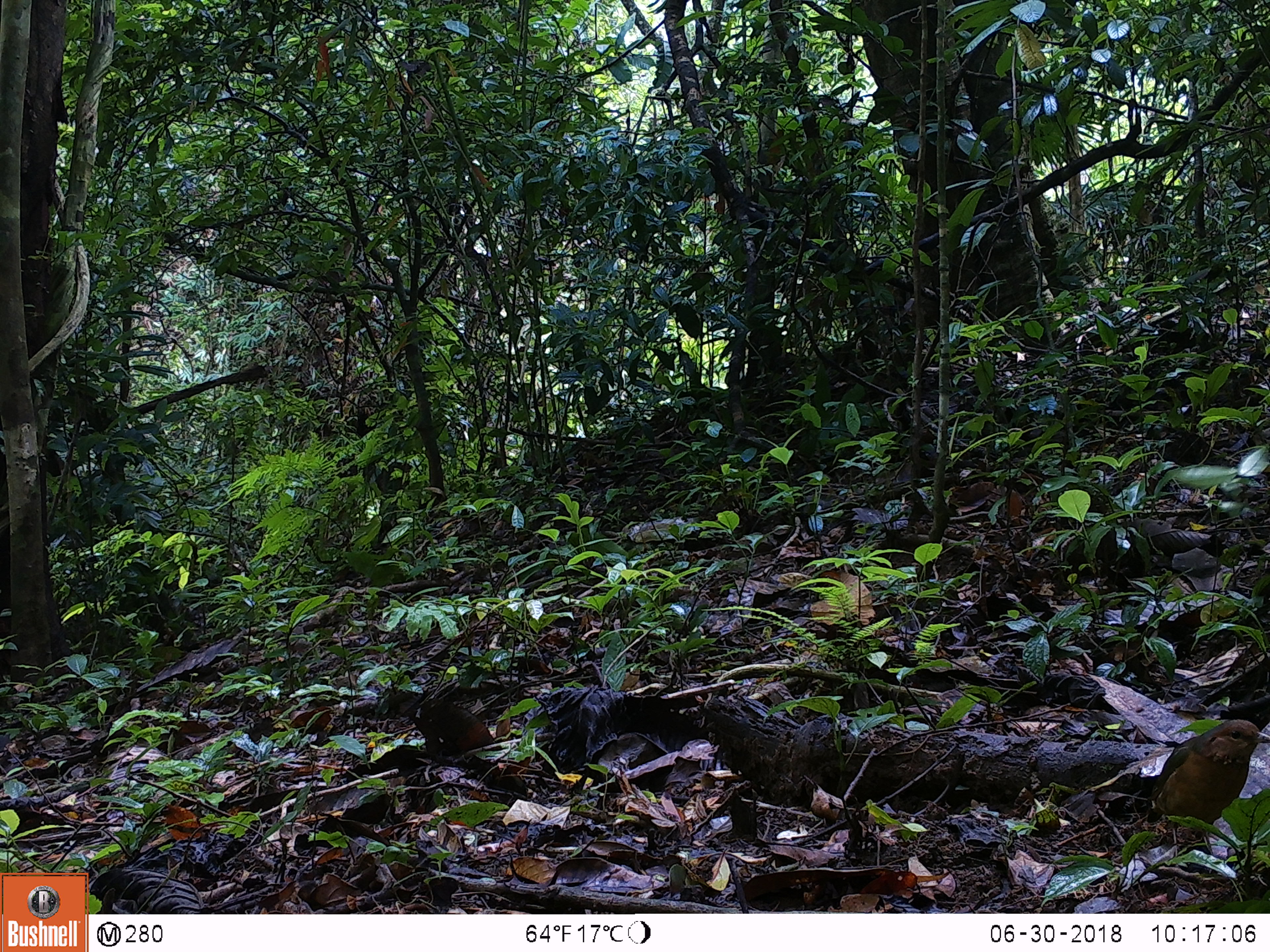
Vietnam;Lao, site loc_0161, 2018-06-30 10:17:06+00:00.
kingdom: Animalia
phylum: Chordata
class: Aves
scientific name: Aves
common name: bird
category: unidentified bird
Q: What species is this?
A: Unidentified bird (bird) (Aves).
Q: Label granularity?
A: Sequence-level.